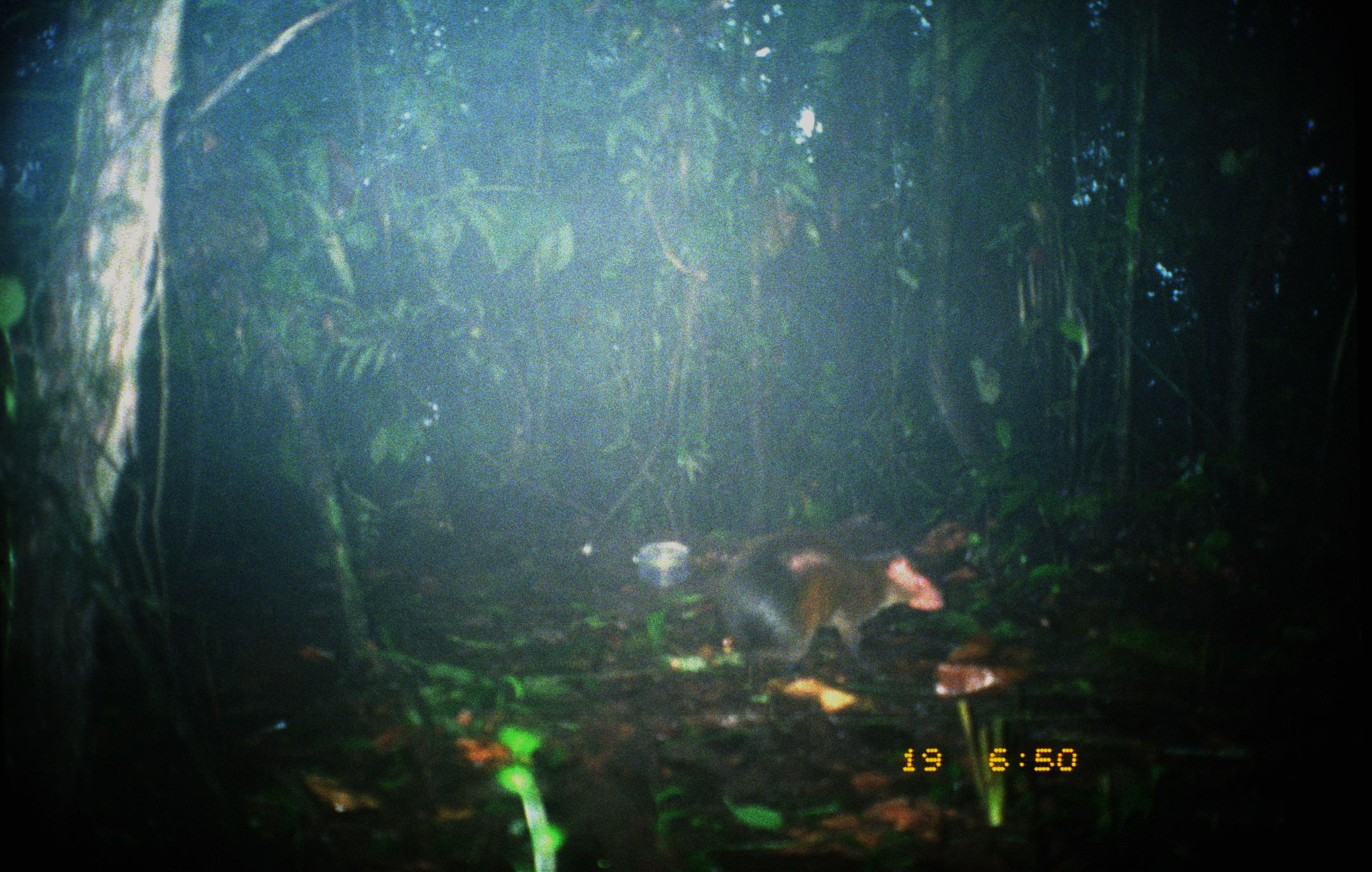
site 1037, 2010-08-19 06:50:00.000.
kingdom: Animalia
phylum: Chordata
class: Mammalia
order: Rodentia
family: Dasyproctidae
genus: Dasyprocta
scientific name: Dasyprocta punctata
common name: central american agouti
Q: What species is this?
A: Dasyprocta punctata (central american agouti).